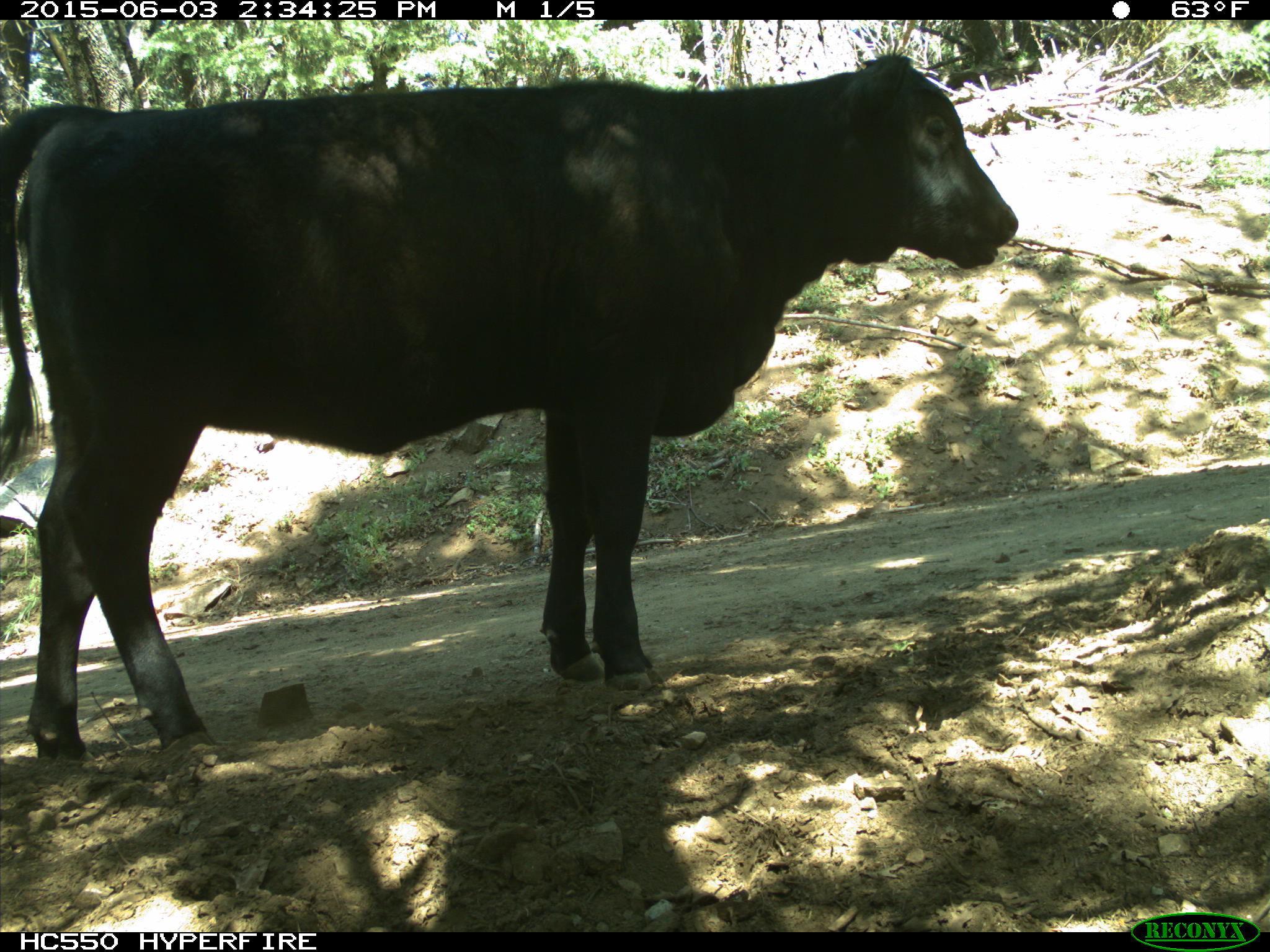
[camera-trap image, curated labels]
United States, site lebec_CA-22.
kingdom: Animalia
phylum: Chordata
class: Mammalia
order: Artiodactyla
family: Bovidae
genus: Bos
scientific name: Bos taurus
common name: domestic cow